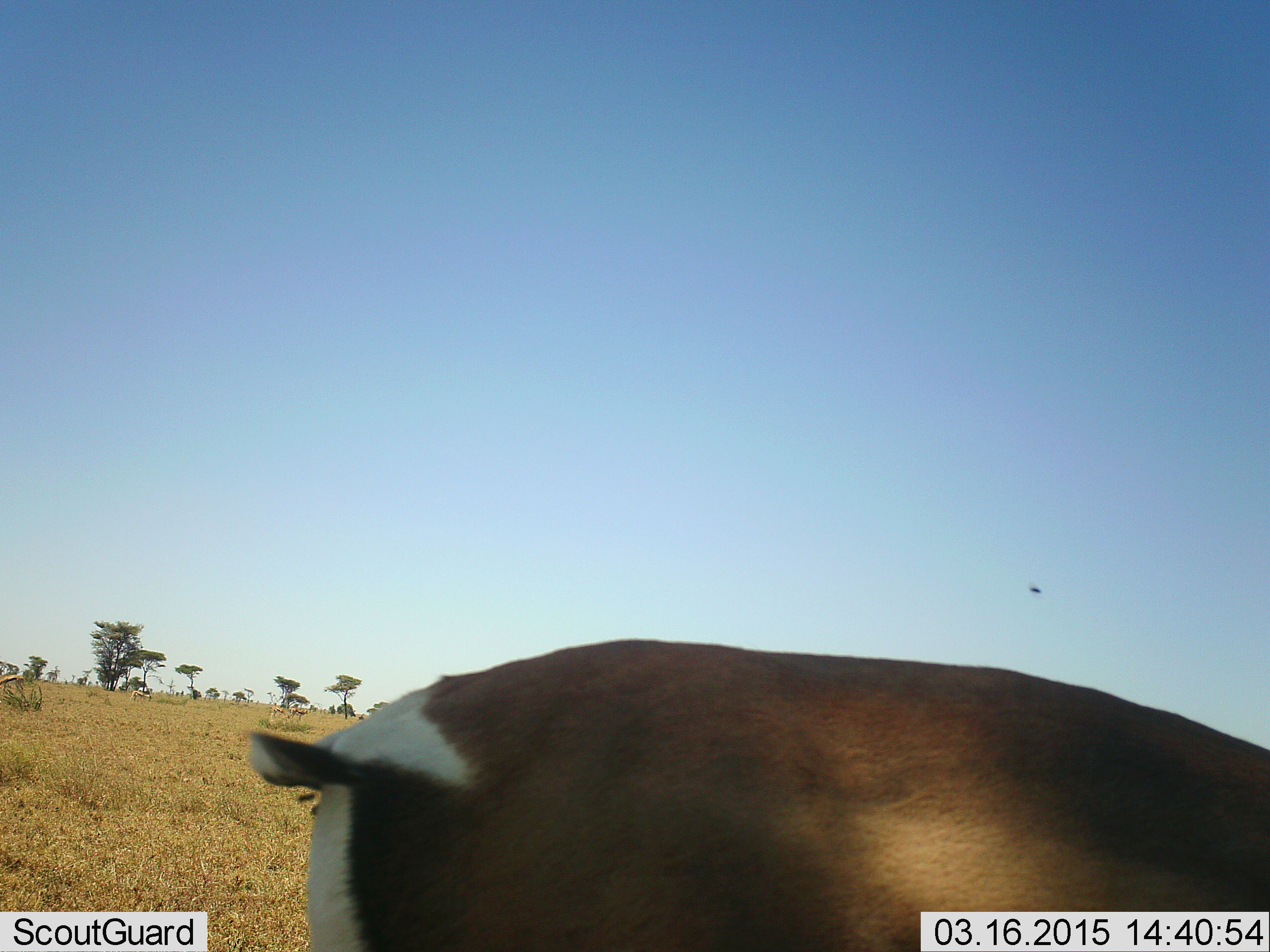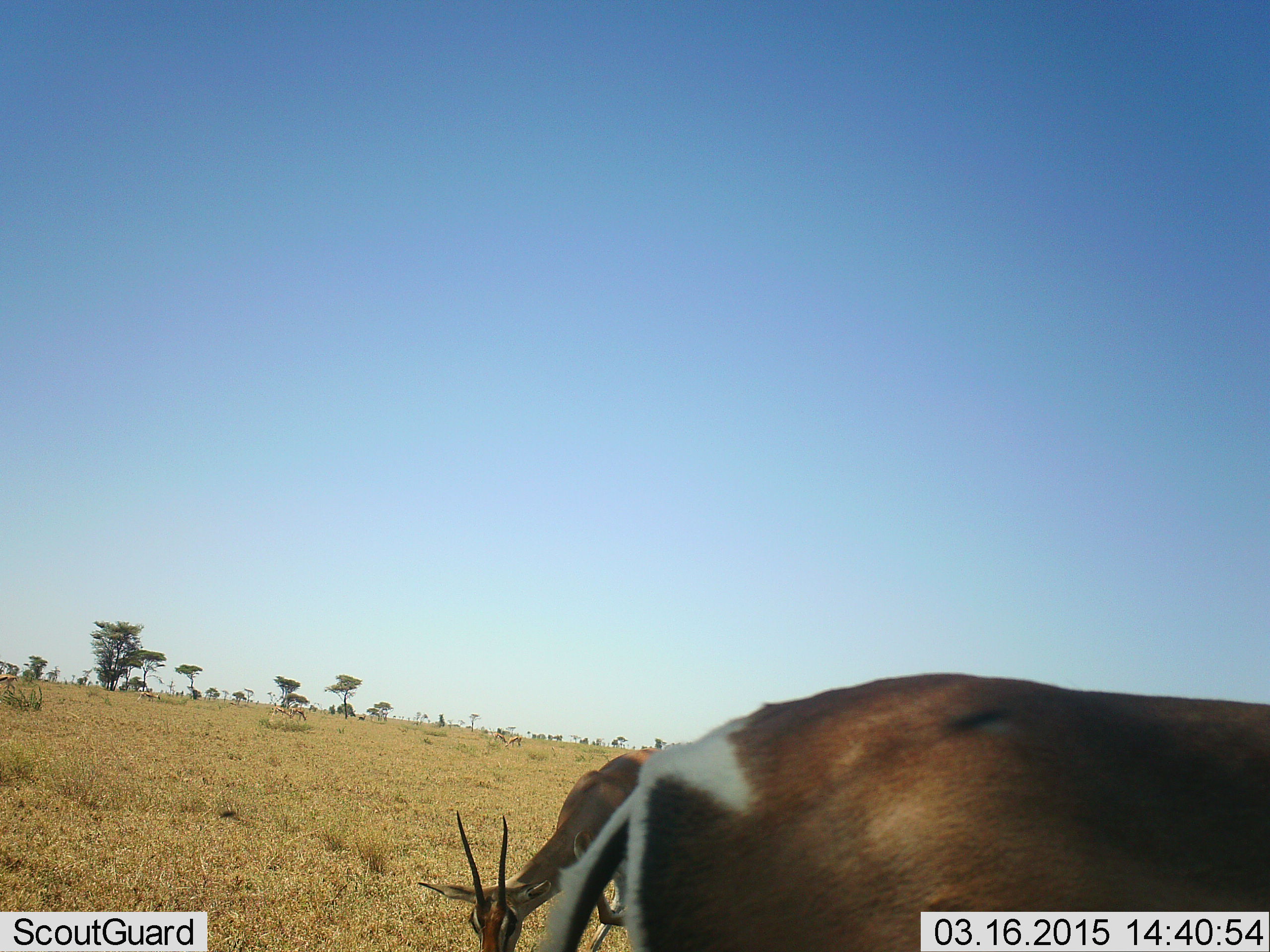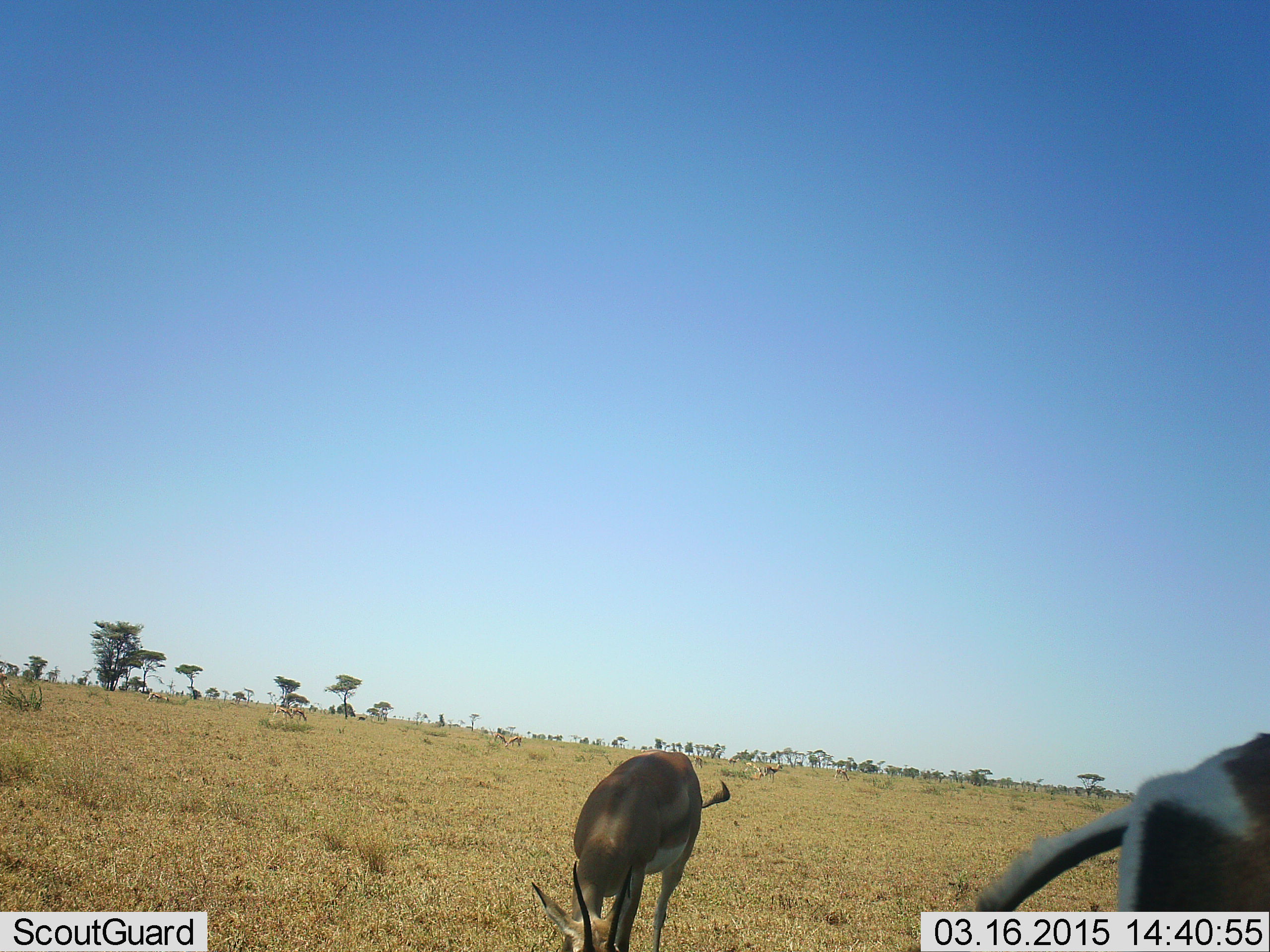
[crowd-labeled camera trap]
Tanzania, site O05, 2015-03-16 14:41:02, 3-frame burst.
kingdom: Animalia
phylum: Chordata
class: Mammalia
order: Artiodactyla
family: Bovidae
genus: Nanger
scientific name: Nanger granti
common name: grant's gazelle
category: gazellegrants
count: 2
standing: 57%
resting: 0%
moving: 71%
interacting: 0%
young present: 7%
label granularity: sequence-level